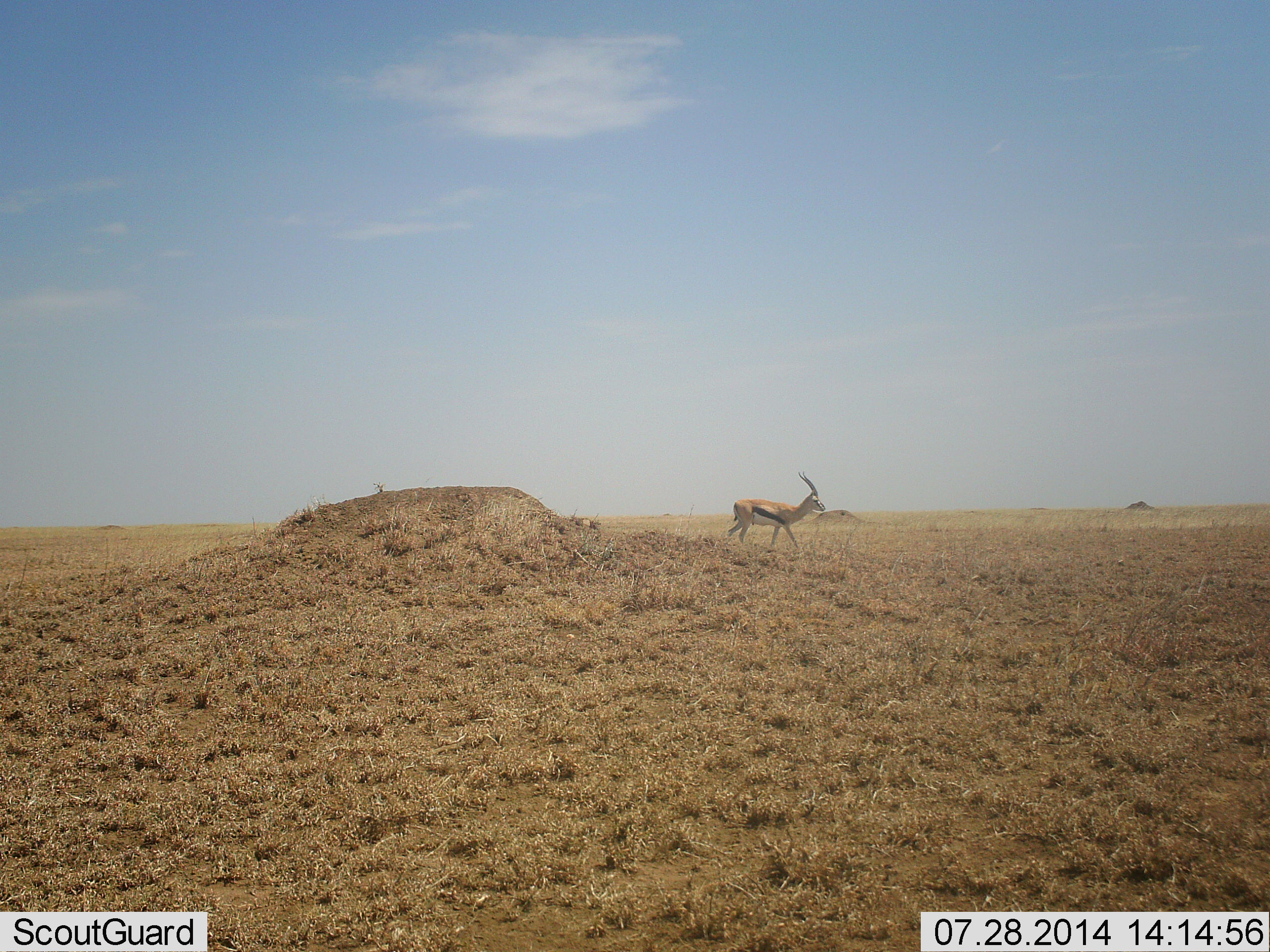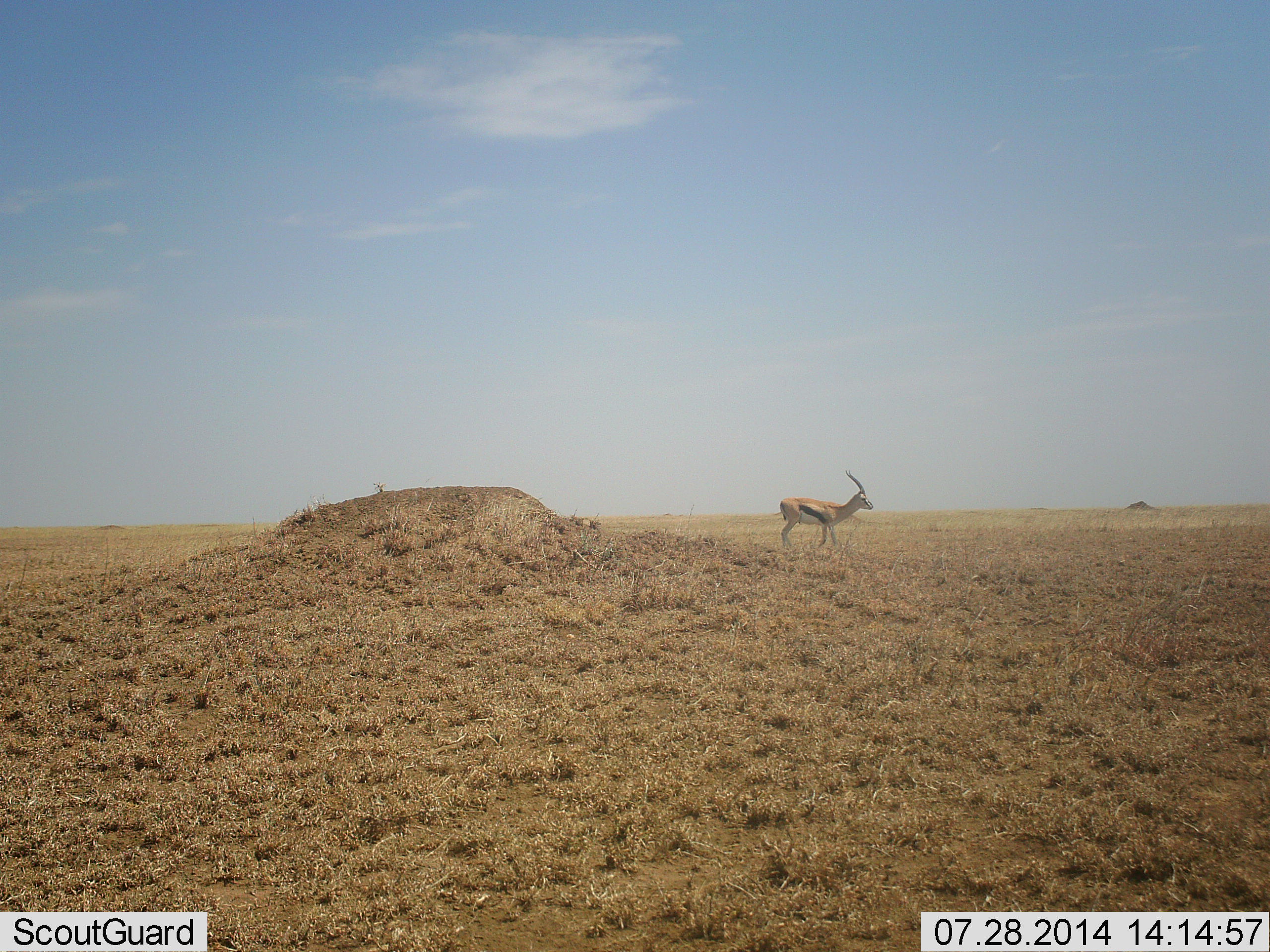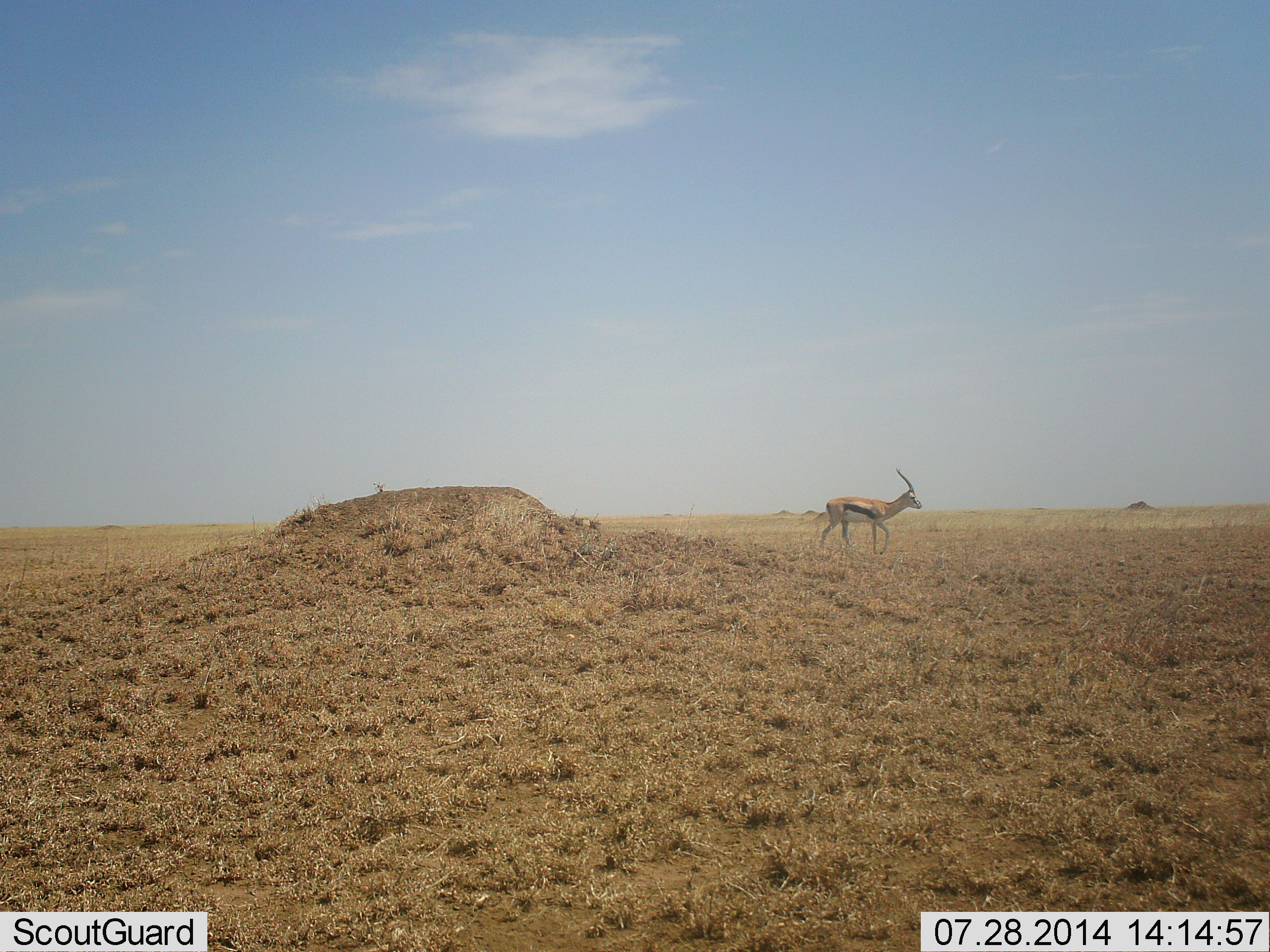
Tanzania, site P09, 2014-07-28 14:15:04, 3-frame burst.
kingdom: Animalia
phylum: Chordata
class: Mammalia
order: Artiodactyla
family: Bovidae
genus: Eudorcas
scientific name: Eudorcas thomsonii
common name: thomson's gazelle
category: gazellethomsons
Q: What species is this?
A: Gazellethomsons (thomson's gazelle) (Eudorcas thomsonii).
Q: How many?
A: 1.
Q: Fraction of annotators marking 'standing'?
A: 20%.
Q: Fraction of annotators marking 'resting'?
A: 0%.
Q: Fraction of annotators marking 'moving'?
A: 80%.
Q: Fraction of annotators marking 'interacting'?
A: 0%.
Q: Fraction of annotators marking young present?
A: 0%.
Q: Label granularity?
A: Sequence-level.